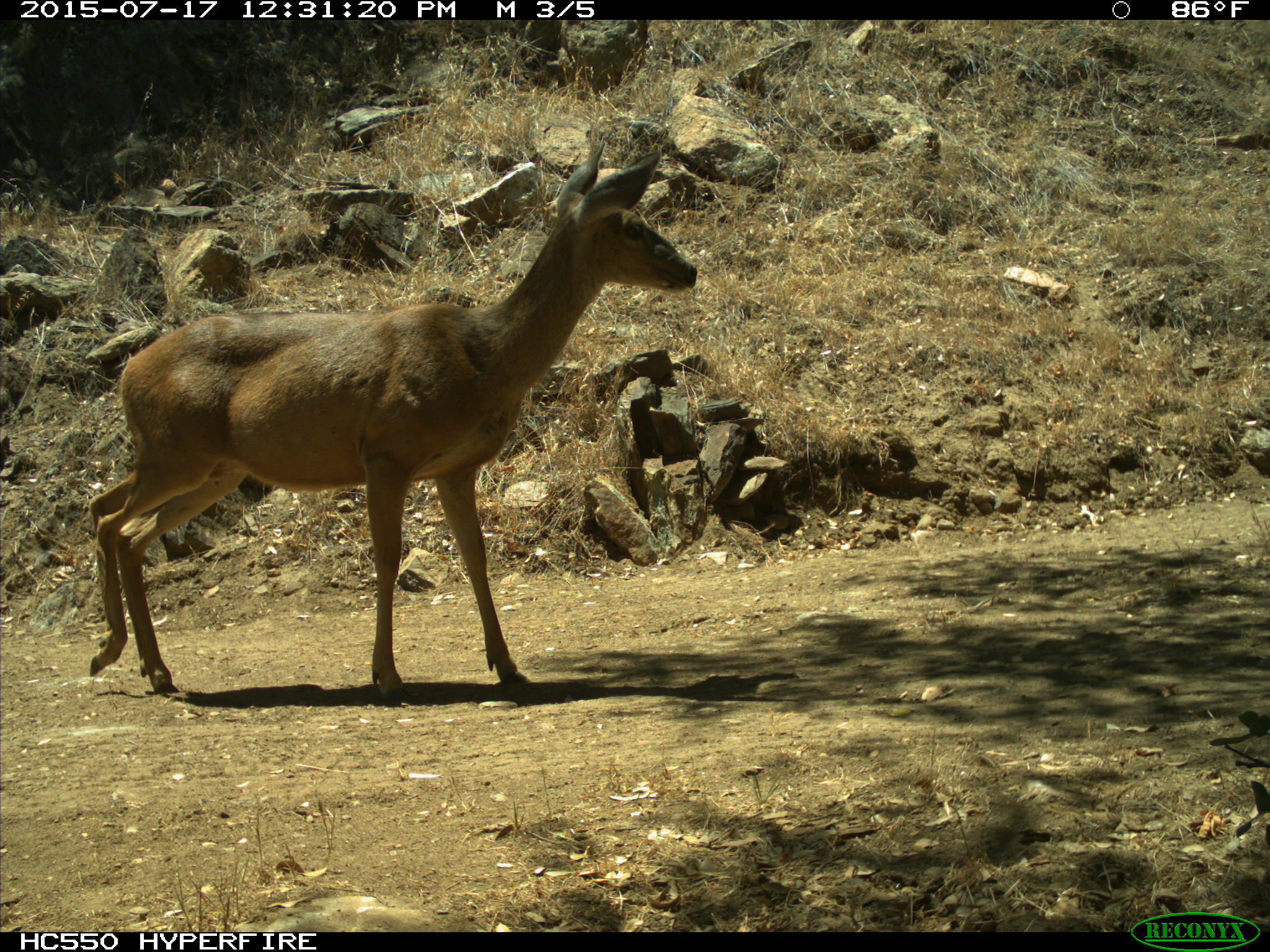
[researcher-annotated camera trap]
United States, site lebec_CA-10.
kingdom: Animalia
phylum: Chordata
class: Mammalia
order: Artiodactyla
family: Cervidae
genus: Odocoileus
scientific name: Odocoileus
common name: deer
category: unidentified deer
Unidentified deer (deer) (Odocoileus).